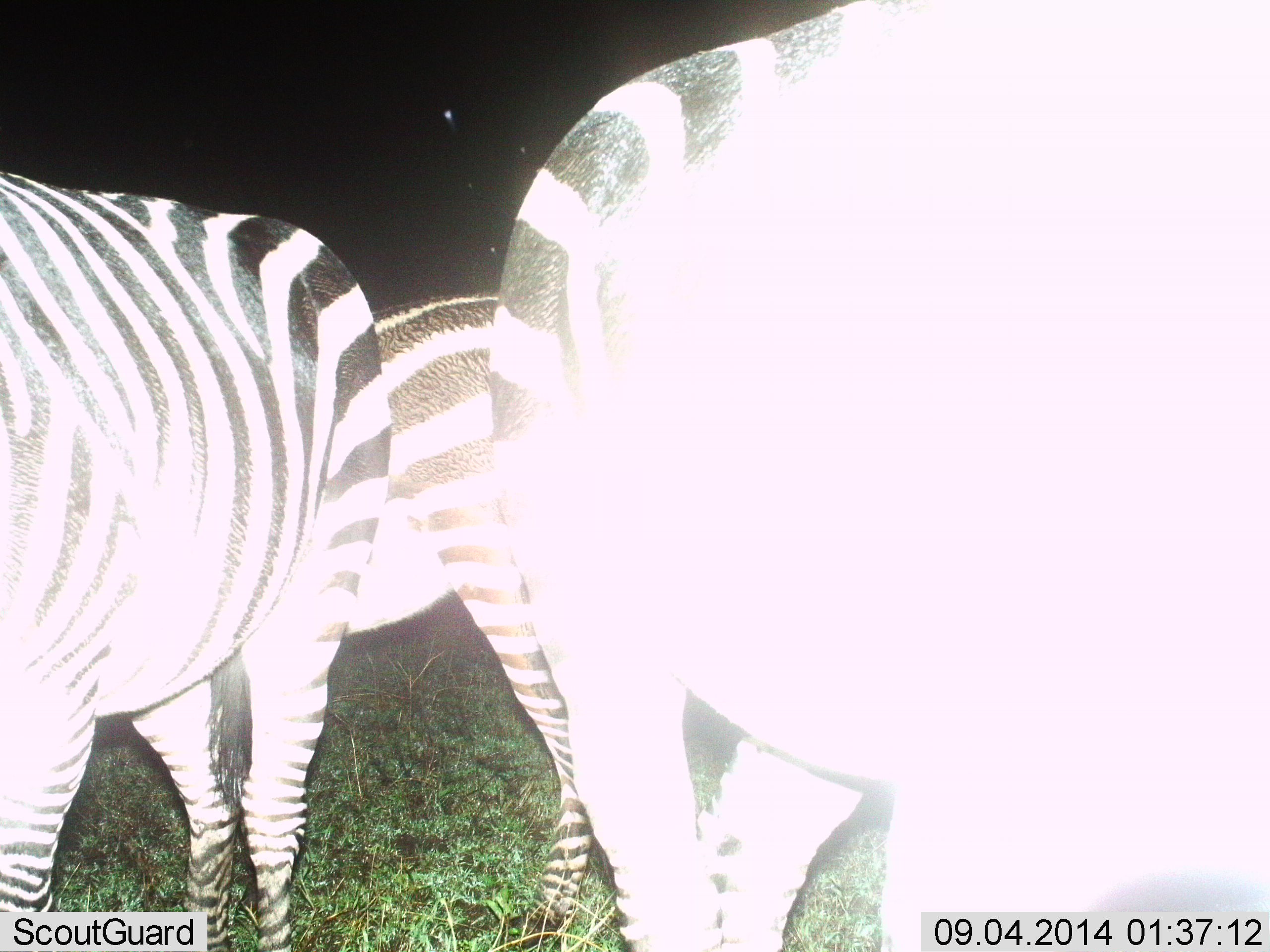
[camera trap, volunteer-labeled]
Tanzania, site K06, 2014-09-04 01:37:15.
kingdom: Animalia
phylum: Chordata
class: Mammalia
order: Perissodactyla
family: Equidae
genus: Equus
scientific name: Equus quagga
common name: plains zebra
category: zebra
Zebra (plains zebra) (Equus quagga), count 3. Behavior (volunteer vote fractions): standing 100%, resting 0%, moving 9%, interacting 0%. Young present (vote fraction): 9%. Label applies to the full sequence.